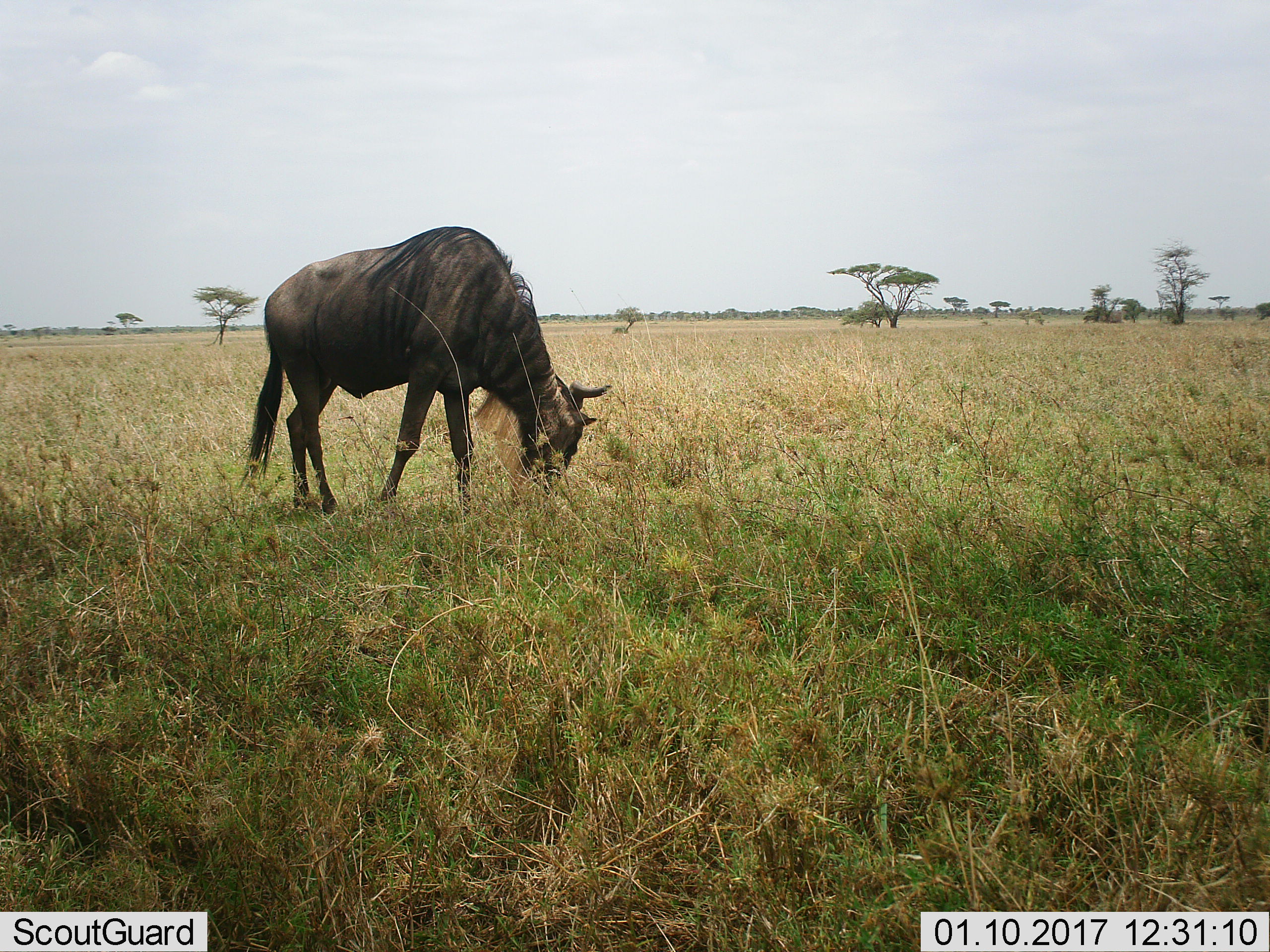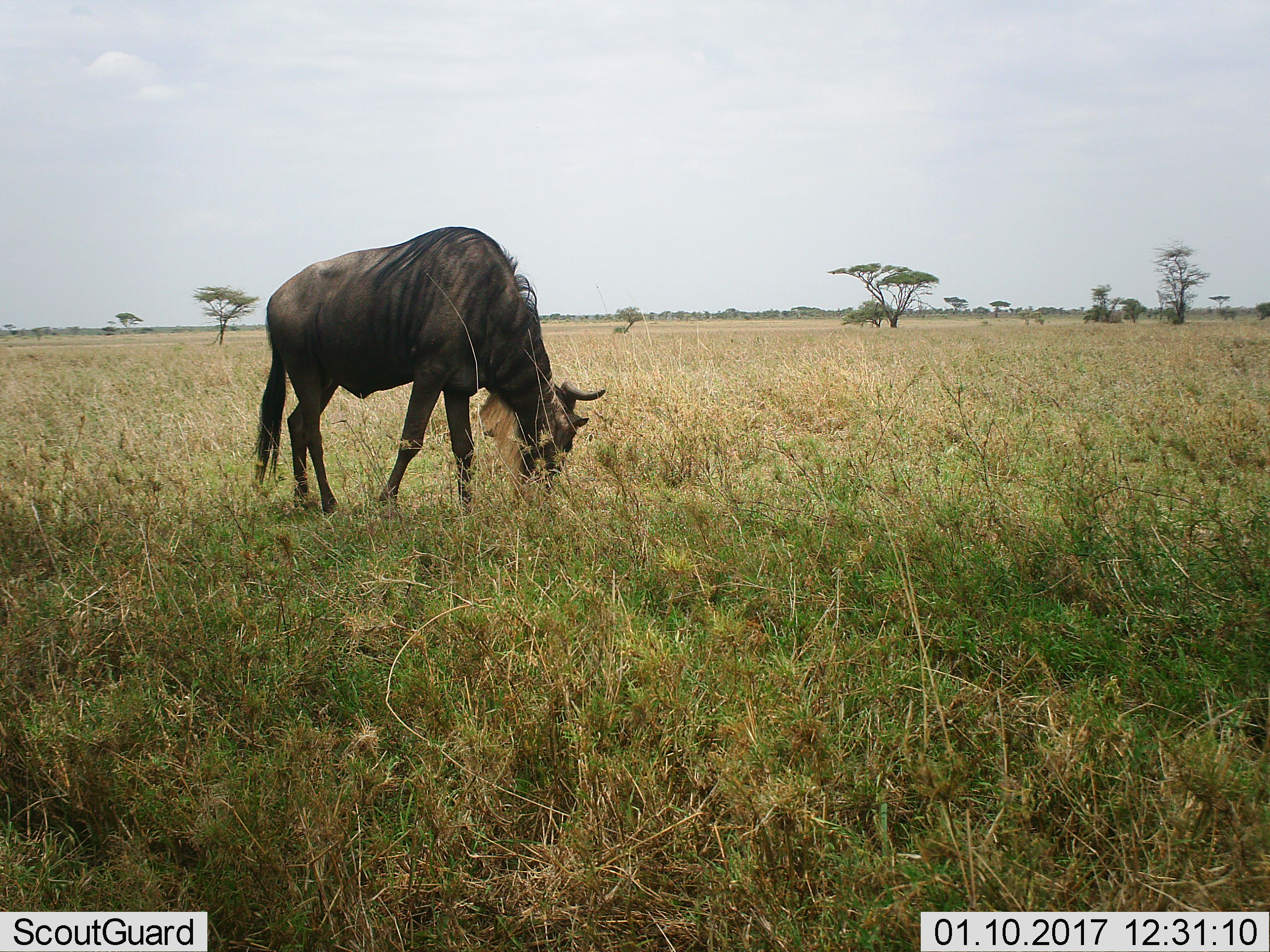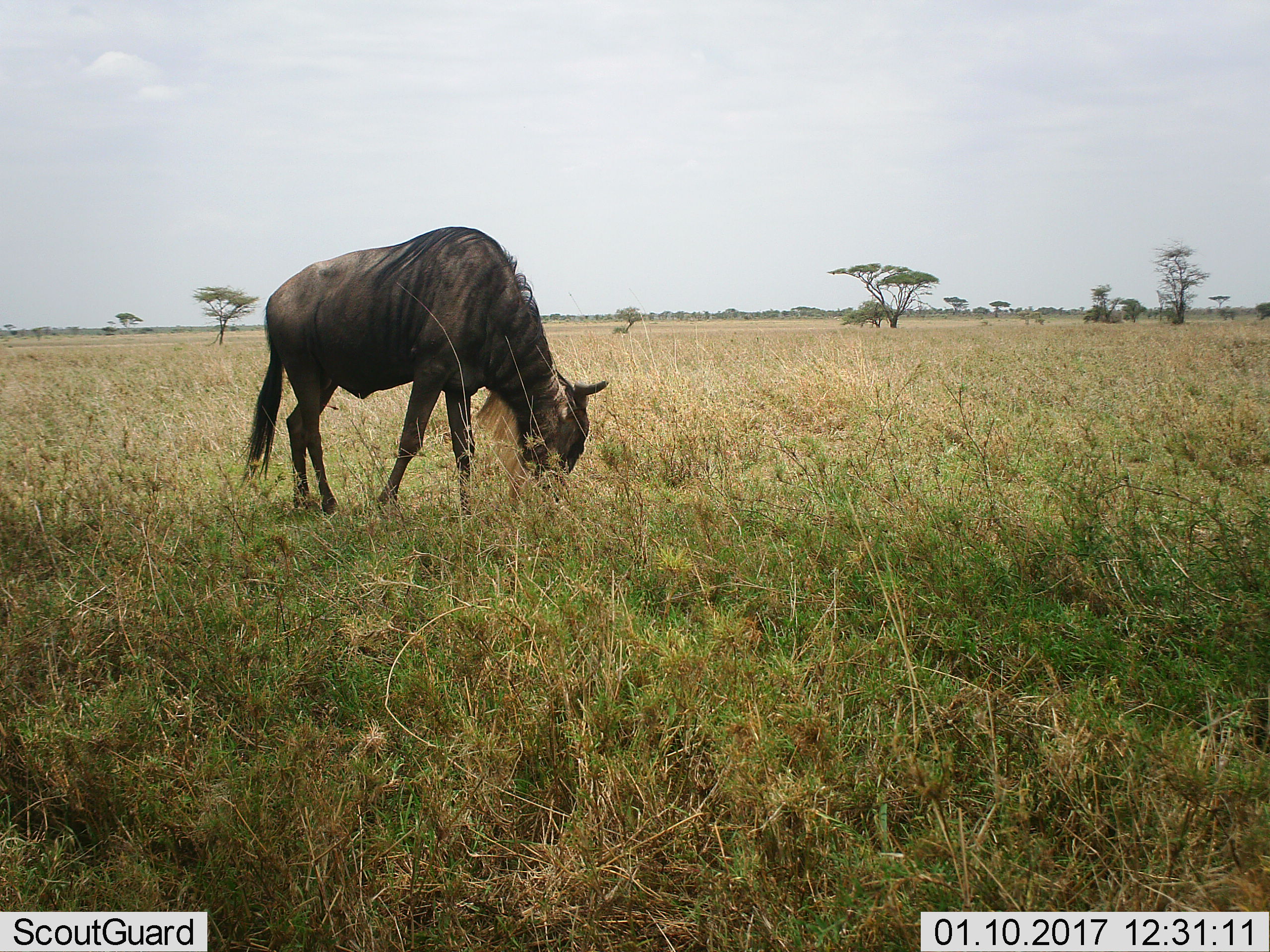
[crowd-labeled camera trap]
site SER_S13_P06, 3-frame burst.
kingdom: Animalia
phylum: Chordata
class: Mammalia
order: Artiodactyla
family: Bovidae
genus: Connochaetes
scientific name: Connochaetes taurinus taurinus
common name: blue wildebeest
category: wildebeestblue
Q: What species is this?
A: Wildebeestblue (blue wildebeest) (Connochaetes taurinus taurinus).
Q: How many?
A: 1.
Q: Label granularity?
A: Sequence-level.